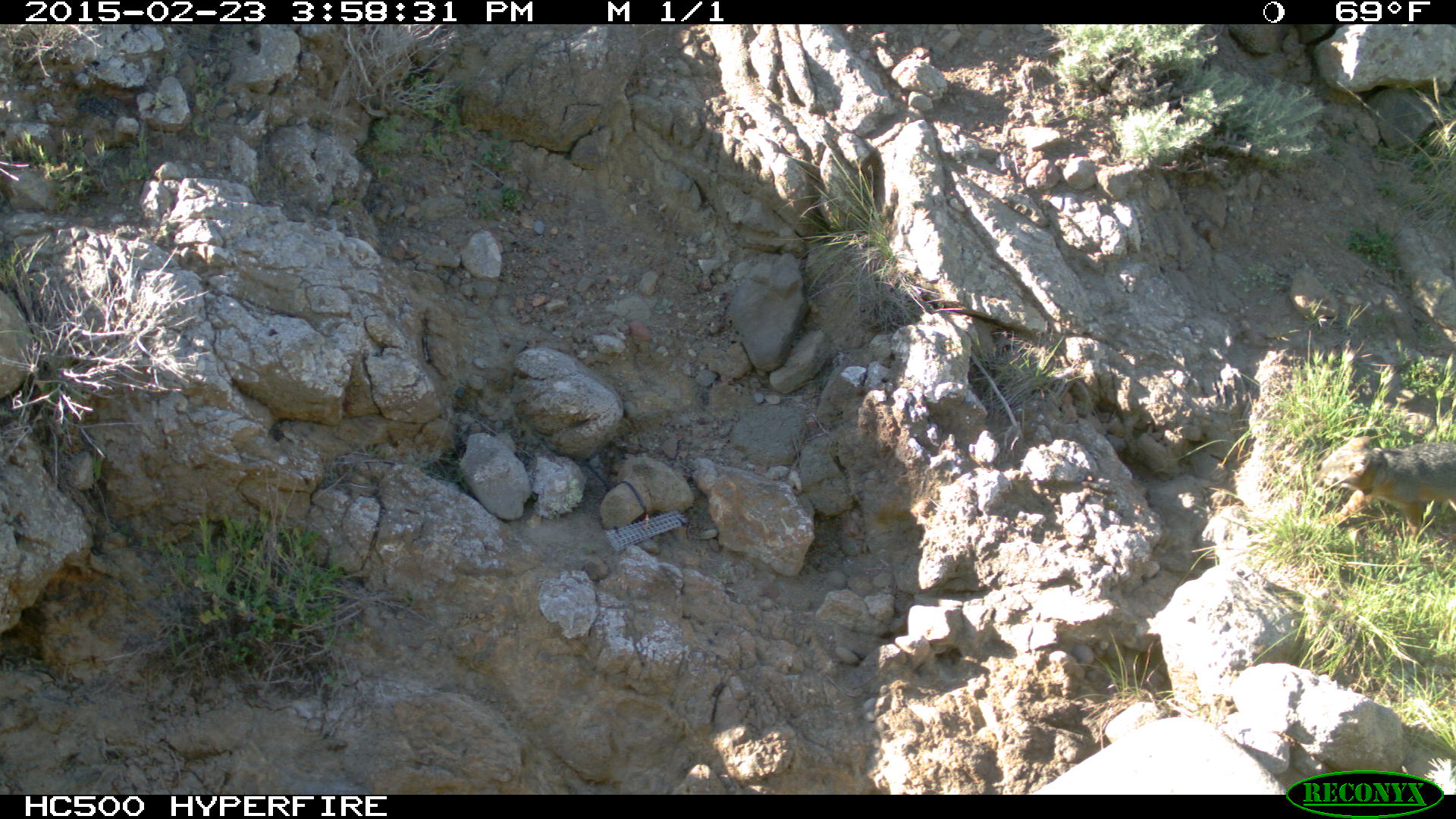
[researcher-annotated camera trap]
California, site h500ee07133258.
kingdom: Animalia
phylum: Chordata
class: Mammalia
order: Carnivora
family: Canidae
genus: Urocyon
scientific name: Urocyon littoralis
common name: island fox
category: fox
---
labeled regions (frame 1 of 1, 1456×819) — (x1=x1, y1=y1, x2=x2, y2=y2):
fox: (x1=1314, y1=435, x2=1455, y2=541)